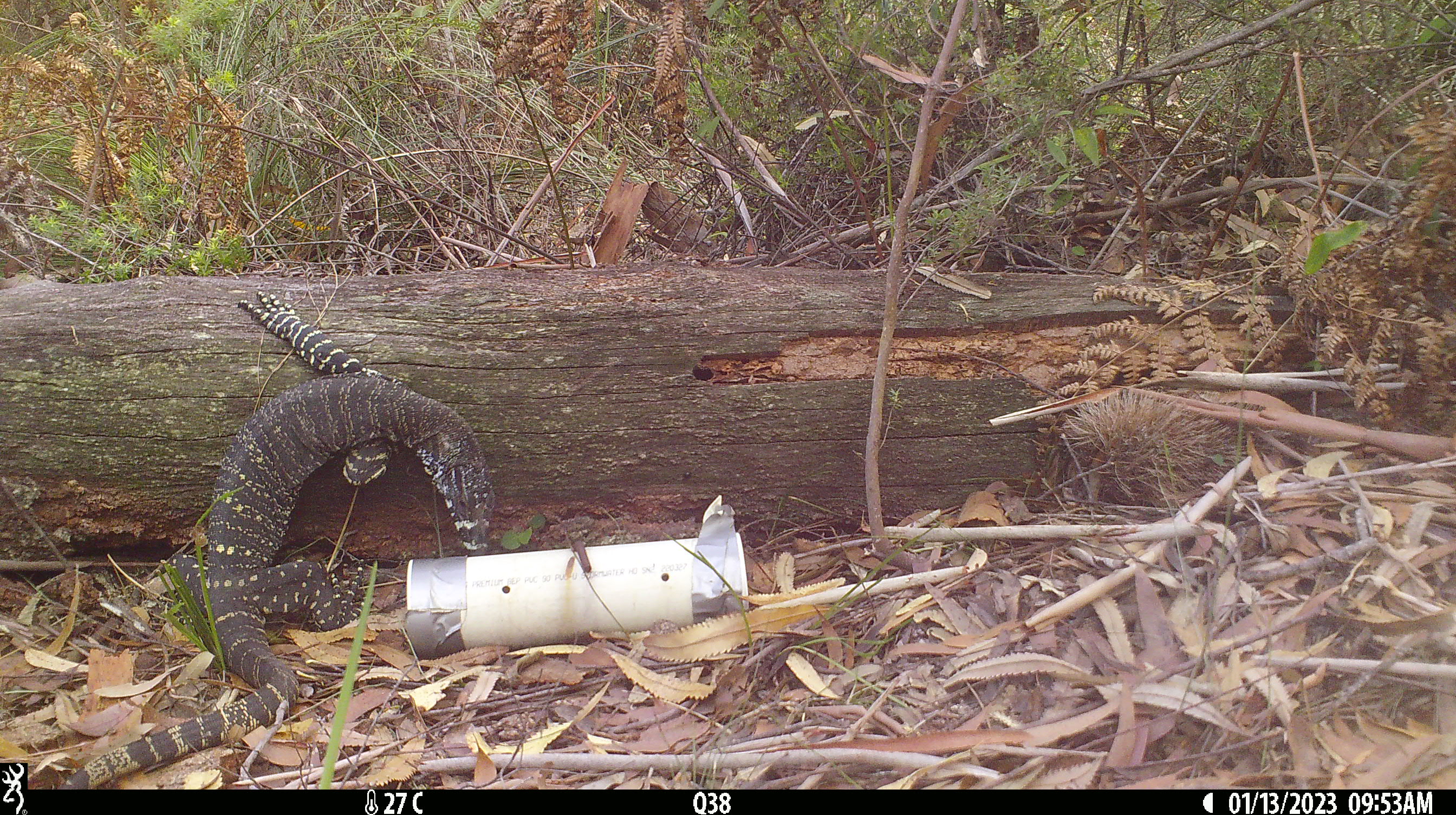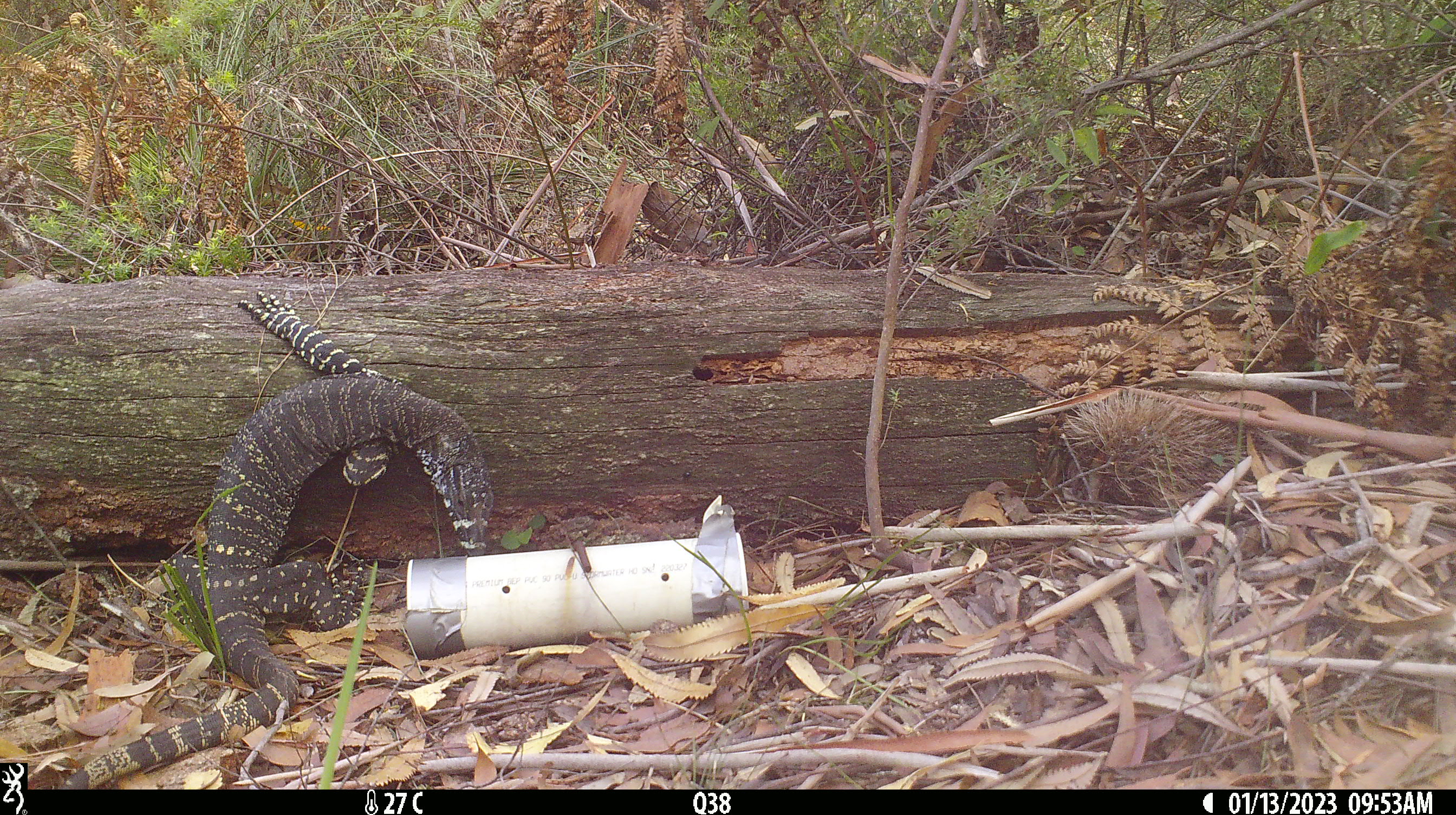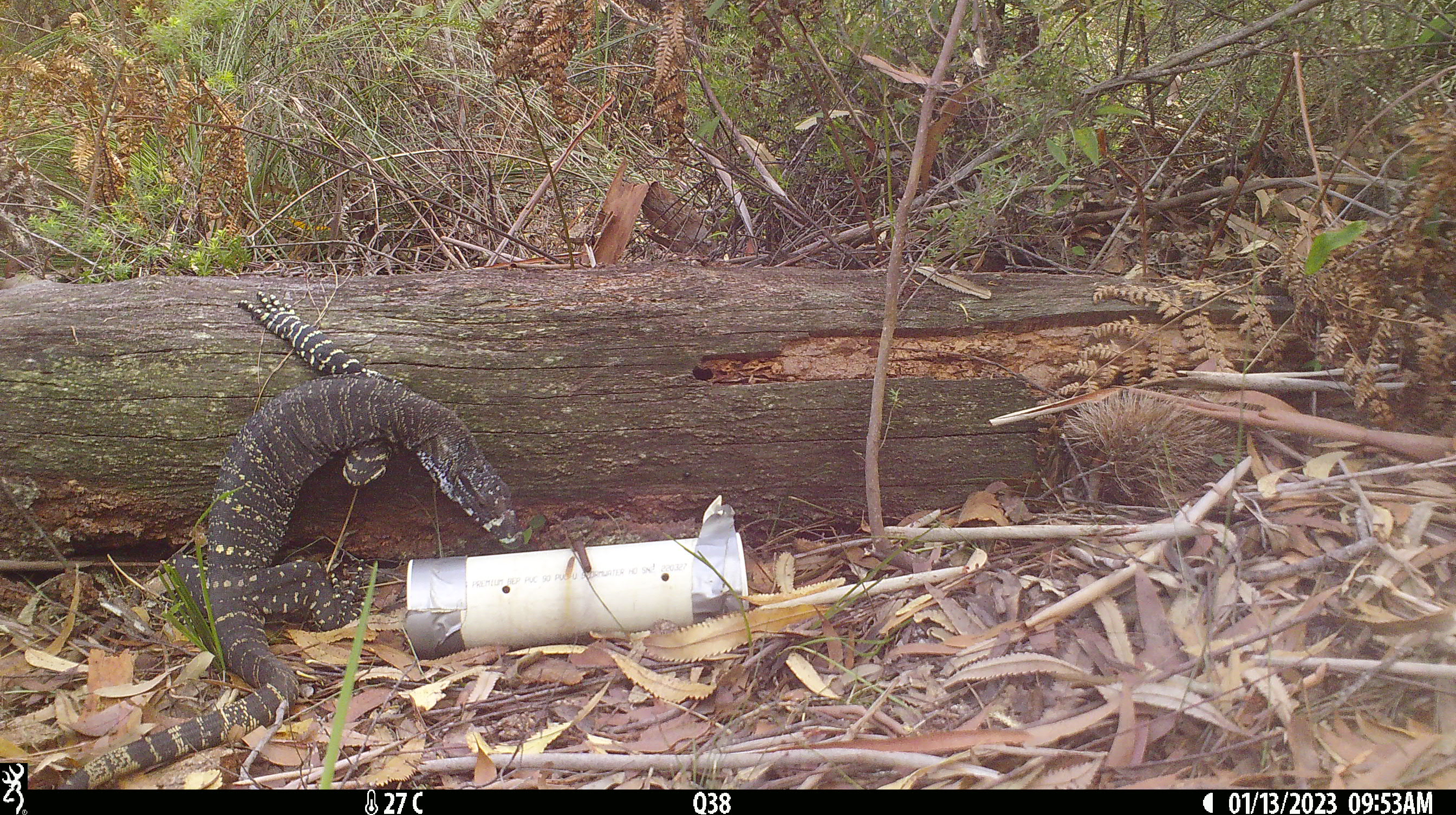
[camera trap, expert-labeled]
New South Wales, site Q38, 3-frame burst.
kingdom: Animalia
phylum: Chordata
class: Reptilia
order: Squamata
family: Varanidae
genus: Varanus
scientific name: Varanus varius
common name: lace monitor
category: goanna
Goanna (lace monitor) (Varanus varius).